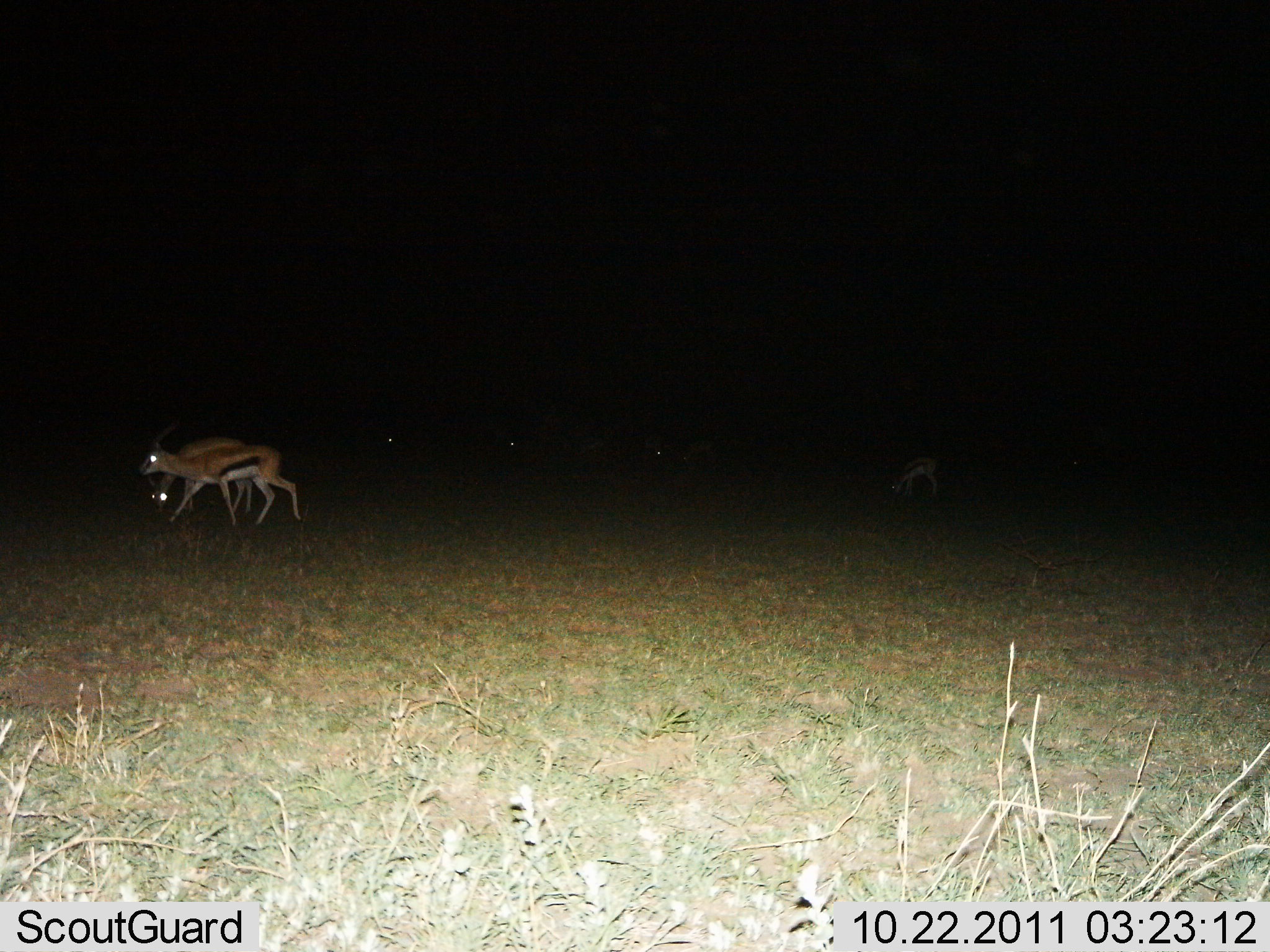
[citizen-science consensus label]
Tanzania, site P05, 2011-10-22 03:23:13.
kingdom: Animalia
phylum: Chordata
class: Mammalia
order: Artiodactyla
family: Bovidae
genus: Eudorcas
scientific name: Eudorcas thomsonii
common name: thomson's gazelle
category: gazellethomsons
Gazellethomsons (thomson's gazelle) (Eudorcas thomsonii), count 3. Behavior (volunteer vote fractions): standing 25%, resting 8%, moving 58%, interacting 0%. Young present (vote fraction): 8%. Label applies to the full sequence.